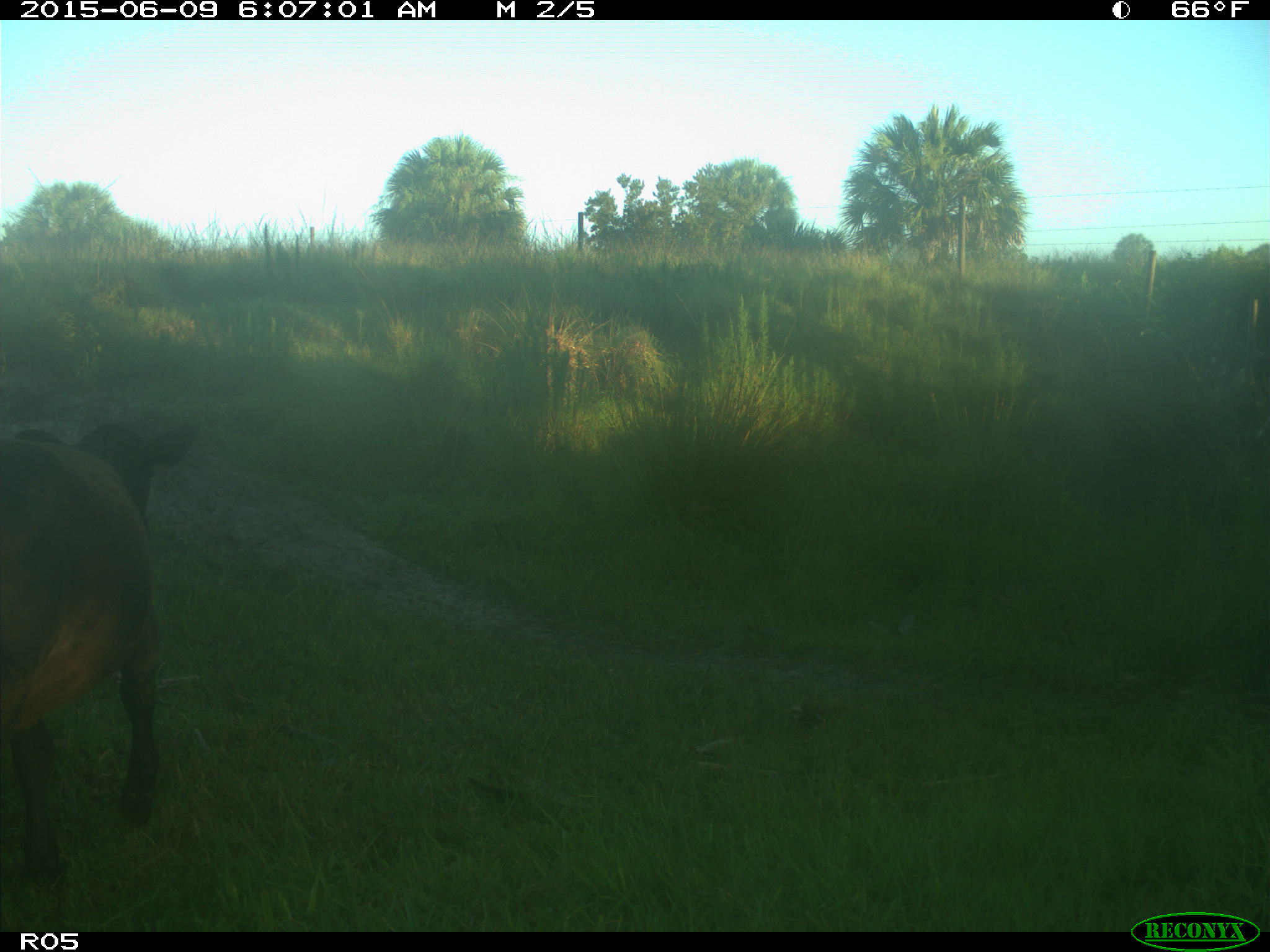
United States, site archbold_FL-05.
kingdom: Animalia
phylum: Chordata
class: Mammalia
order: Artiodactyla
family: Bovidae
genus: Bos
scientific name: Bos taurus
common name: domestic cow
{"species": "Bos taurus (domestic cow)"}